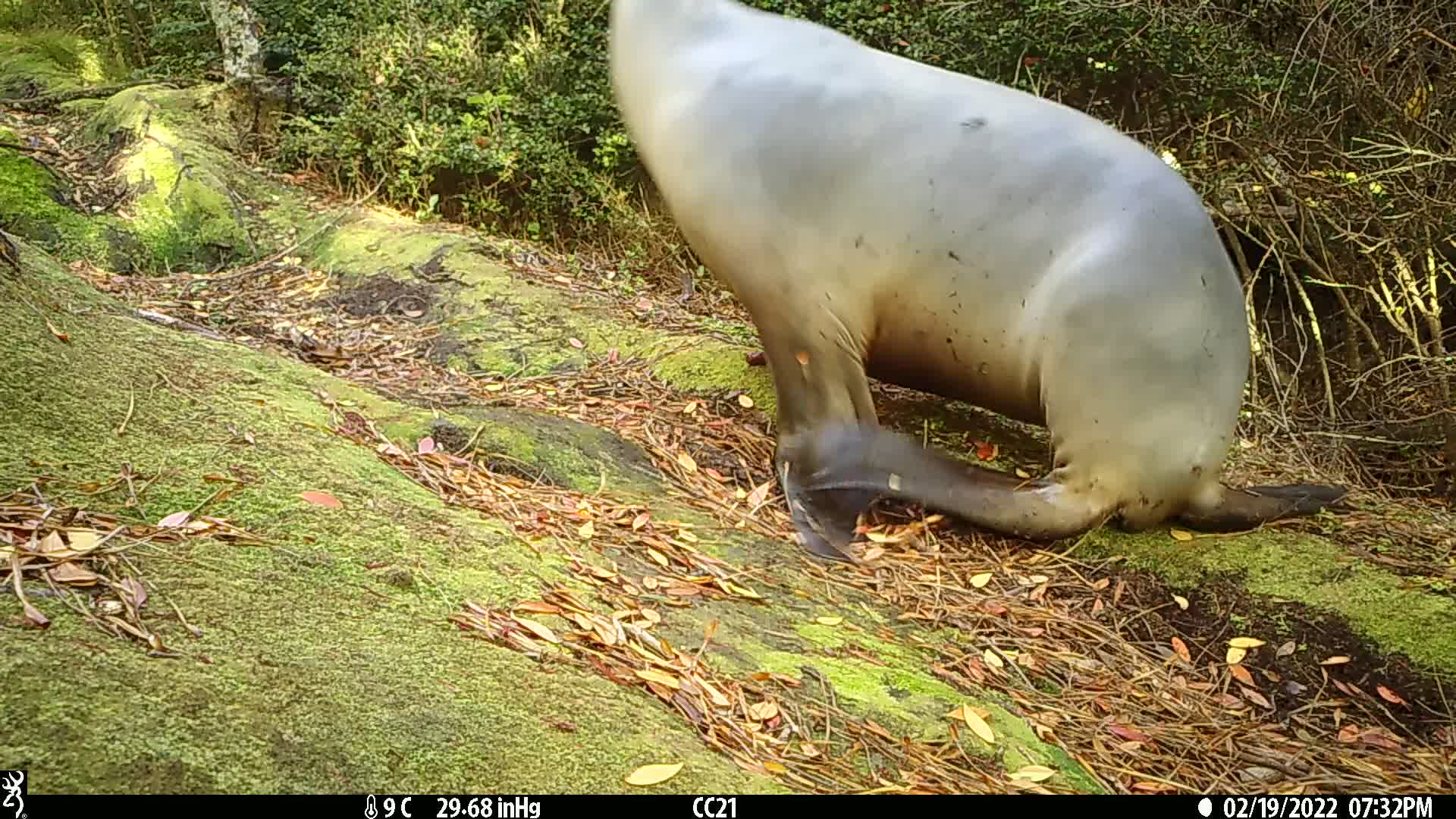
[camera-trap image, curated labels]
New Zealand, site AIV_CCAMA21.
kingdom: Animalia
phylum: Chordata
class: Mammalia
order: Carnivora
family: Otariidae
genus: Phocarctos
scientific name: Phocarctos hookeri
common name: new zealand sea lion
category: sealion